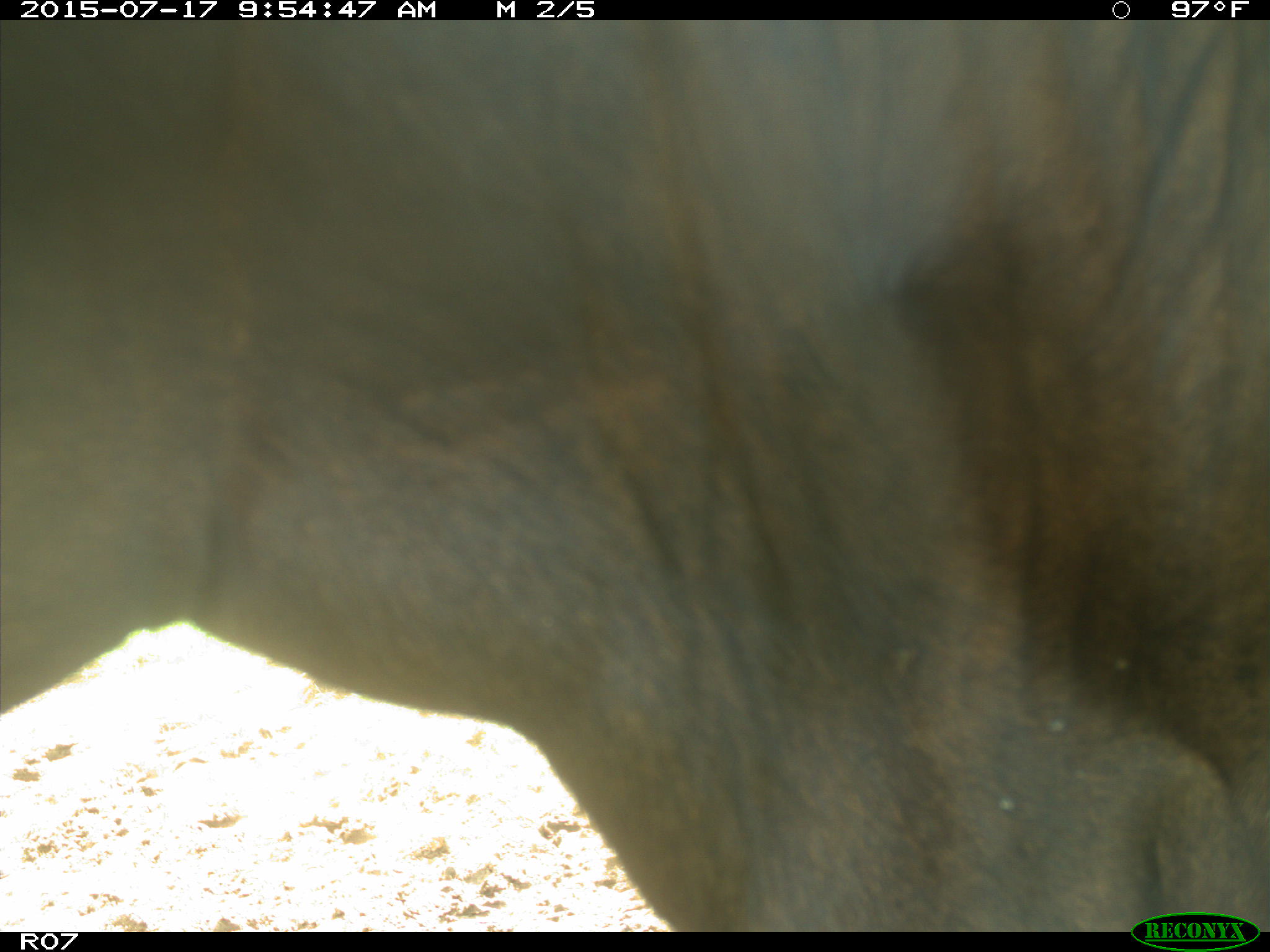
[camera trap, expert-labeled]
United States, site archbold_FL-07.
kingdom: Animalia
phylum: Chordata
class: Mammalia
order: Artiodactyla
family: Bovidae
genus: Bos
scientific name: Bos taurus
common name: domestic cow